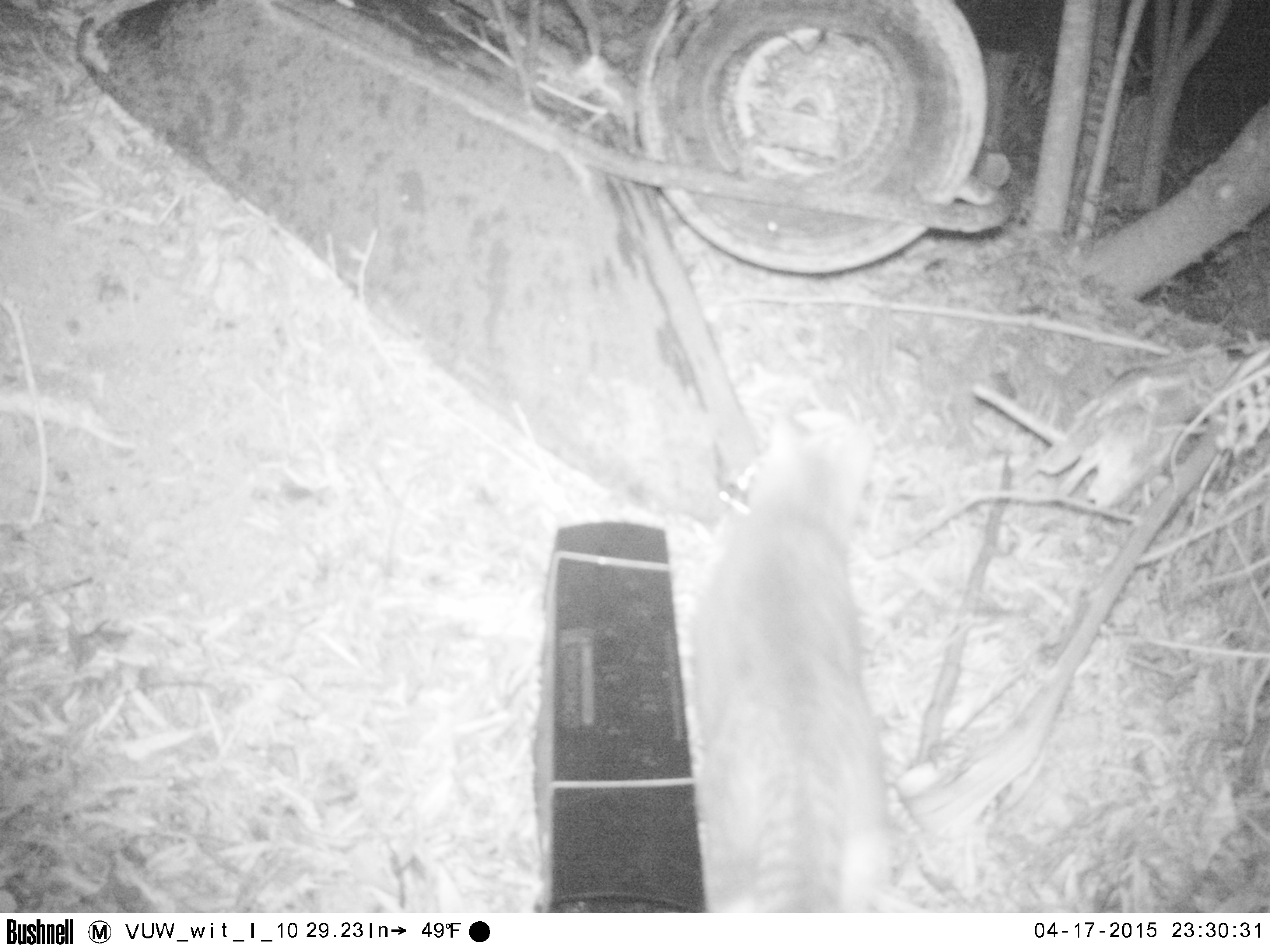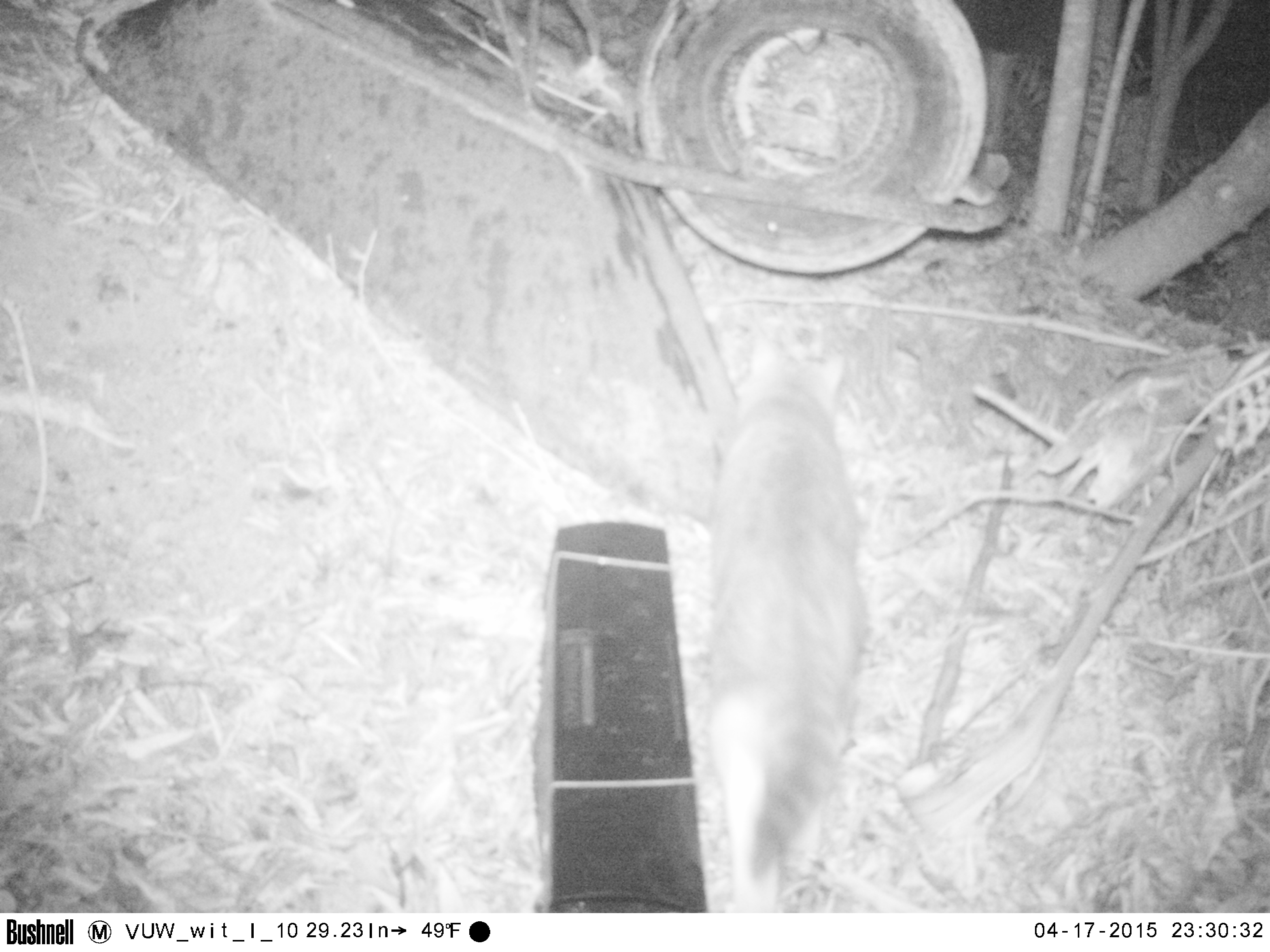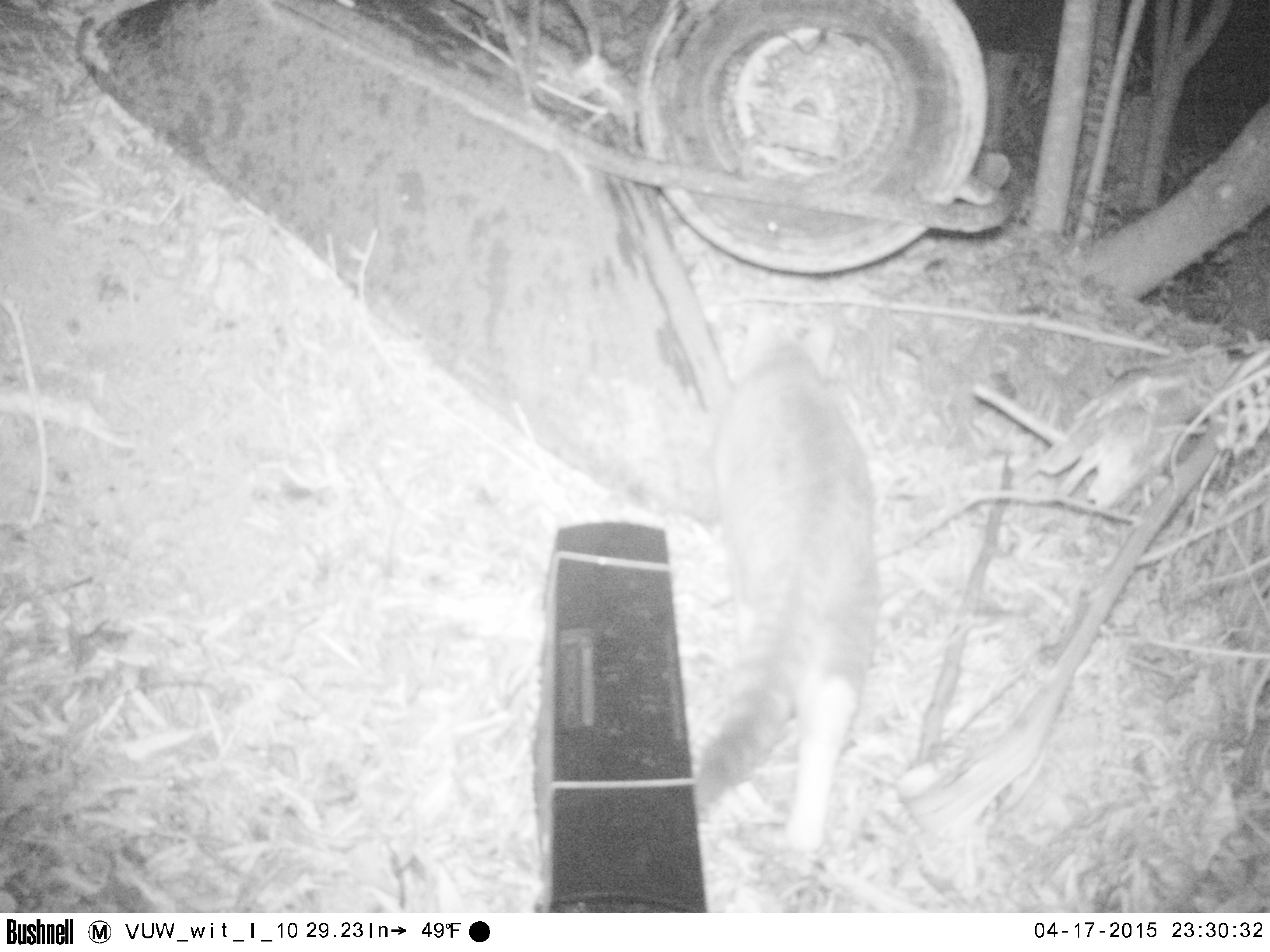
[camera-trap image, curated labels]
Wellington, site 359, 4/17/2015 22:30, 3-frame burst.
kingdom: Animalia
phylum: Chordata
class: Mammalia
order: Carnivora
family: Felidae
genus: Felis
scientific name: Felis catus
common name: cat